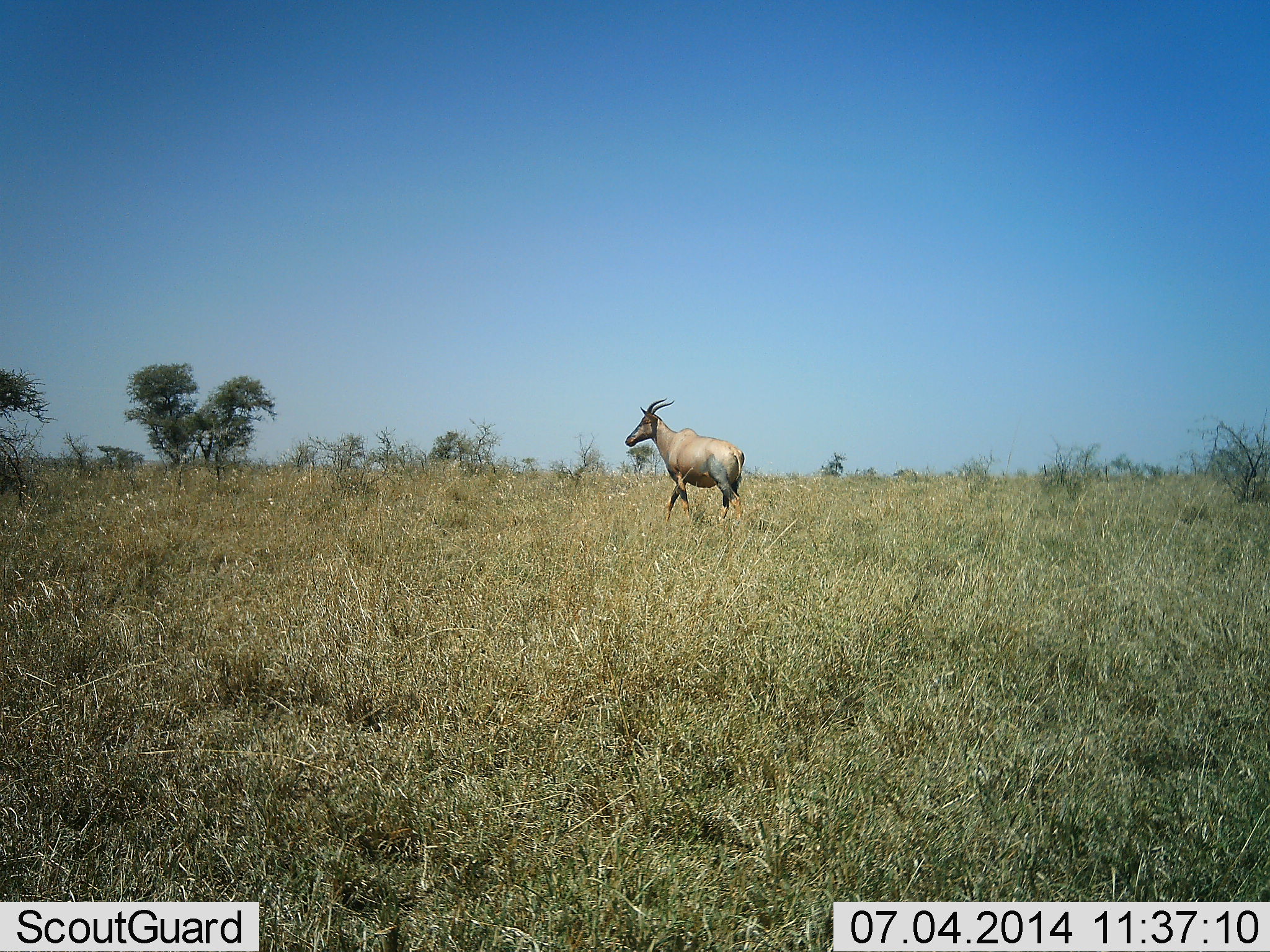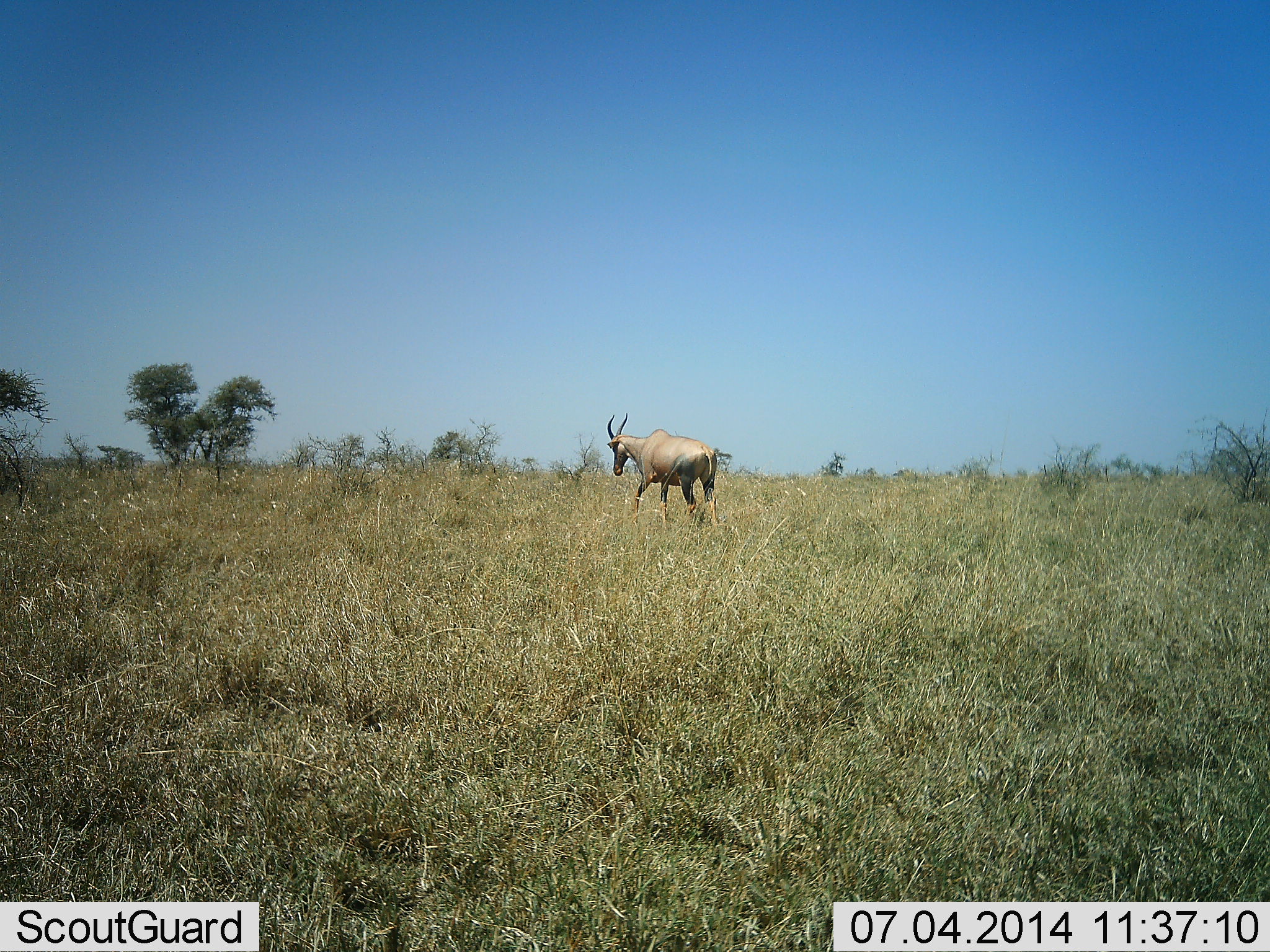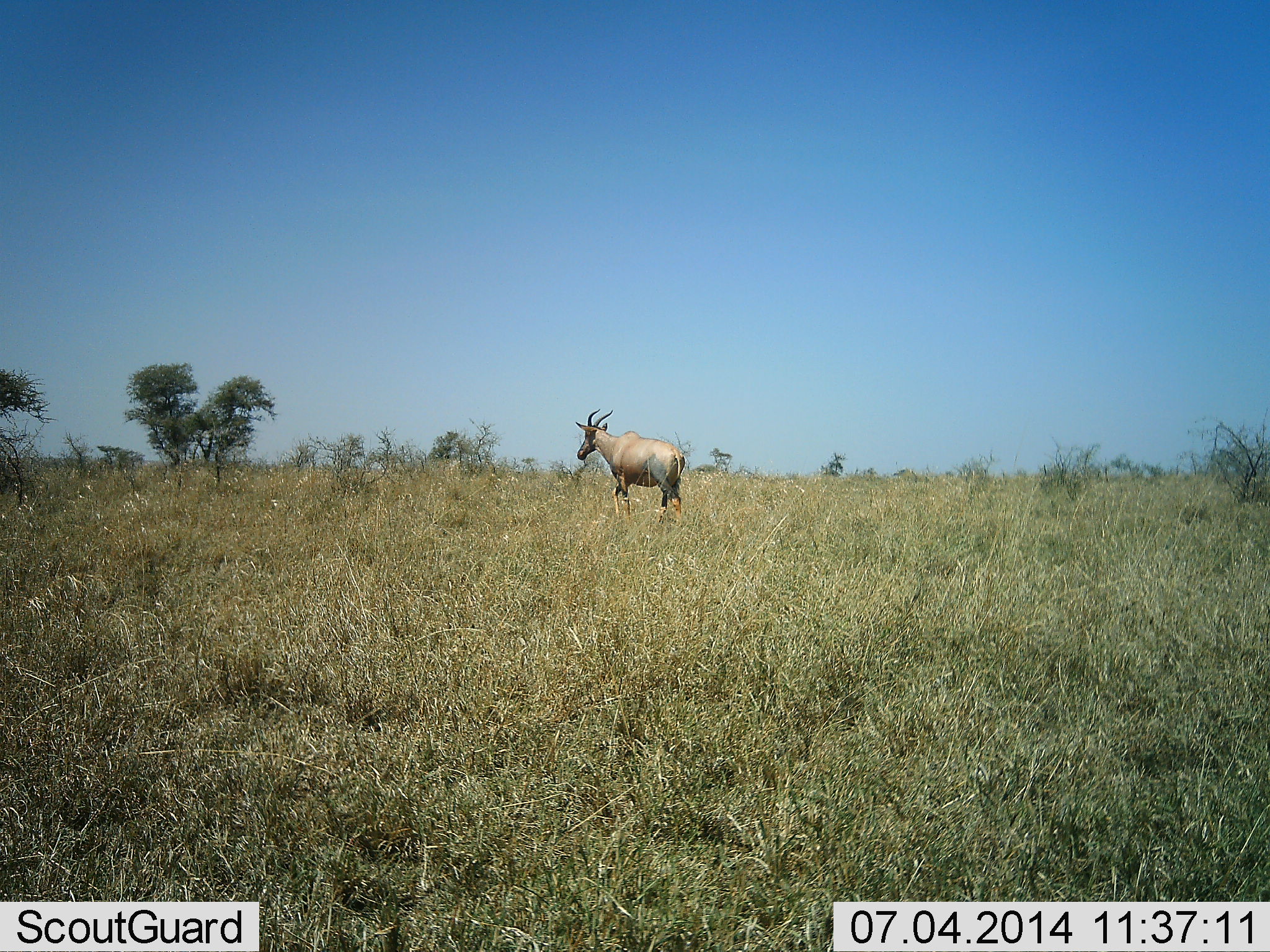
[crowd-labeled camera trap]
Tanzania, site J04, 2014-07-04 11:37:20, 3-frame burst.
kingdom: Animalia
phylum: Chordata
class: Mammalia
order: Artiodactyla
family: Bovidae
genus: Damaliscus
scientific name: Damaliscus lunatus jimela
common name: topi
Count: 1.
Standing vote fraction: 0%.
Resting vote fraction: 0%.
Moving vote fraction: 100%.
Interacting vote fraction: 0%.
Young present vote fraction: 0%.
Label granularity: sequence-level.